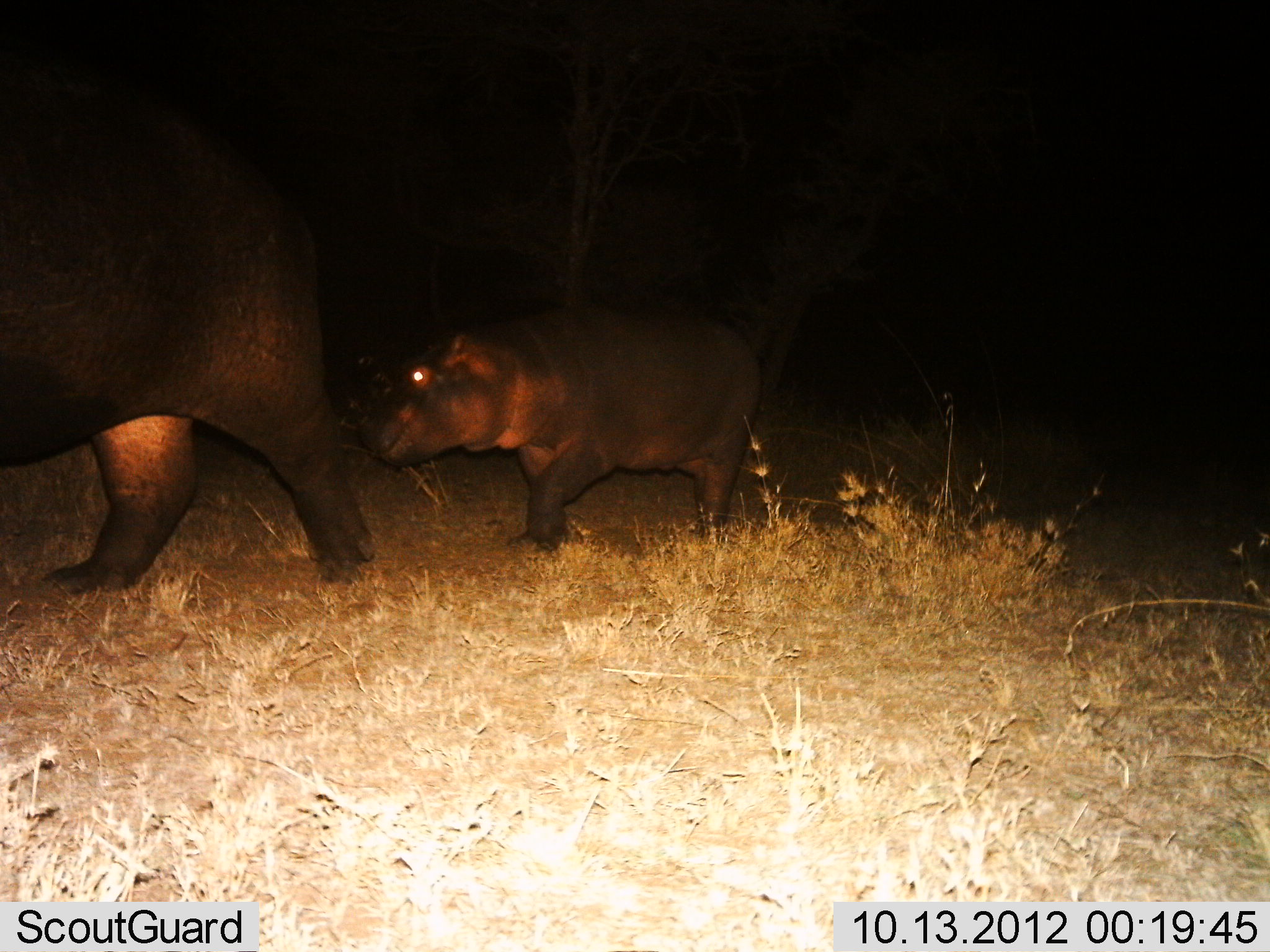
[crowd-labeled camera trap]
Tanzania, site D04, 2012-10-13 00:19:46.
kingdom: Animalia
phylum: Chordata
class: Mammalia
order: Artiodactyla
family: Hippopotamidae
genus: Hippopotamus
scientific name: Hippopotamus amphibius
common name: hippopotamus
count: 2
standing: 10%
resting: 0%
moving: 90%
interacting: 0%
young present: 100%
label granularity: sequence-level